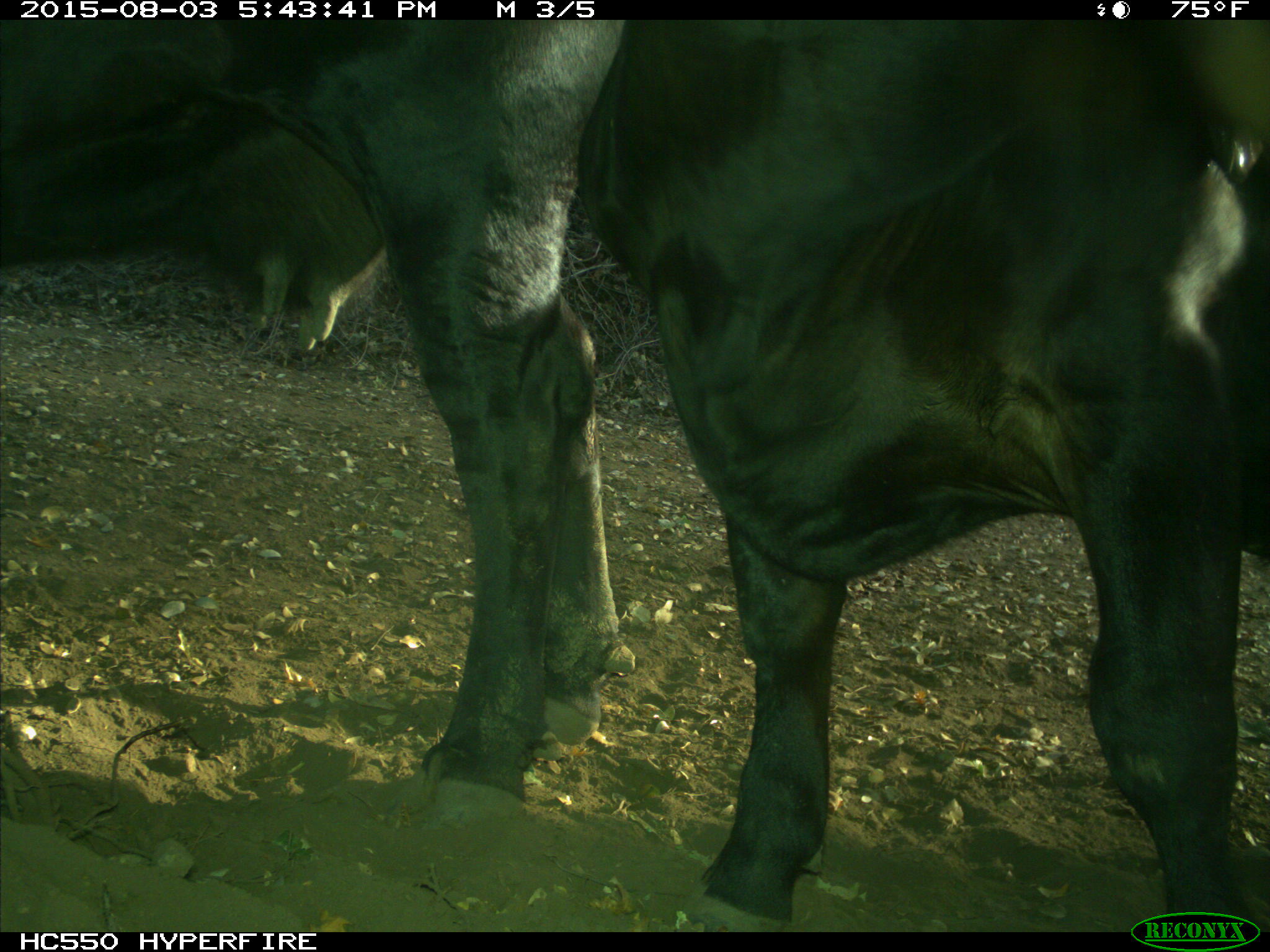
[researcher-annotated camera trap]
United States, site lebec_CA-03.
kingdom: Animalia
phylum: Chordata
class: Mammalia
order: Artiodactyla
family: Bovidae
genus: Bos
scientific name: Bos taurus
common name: domestic cow